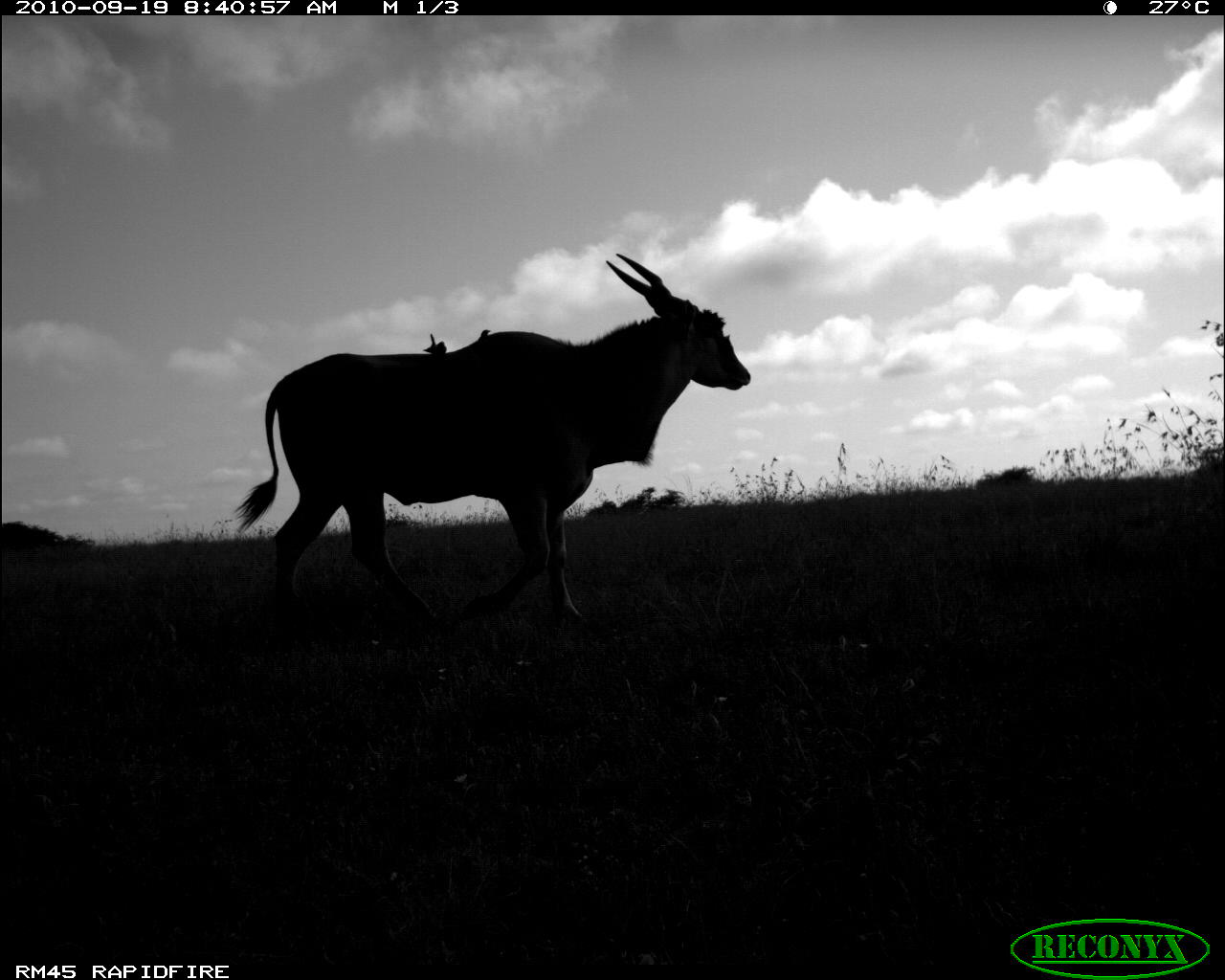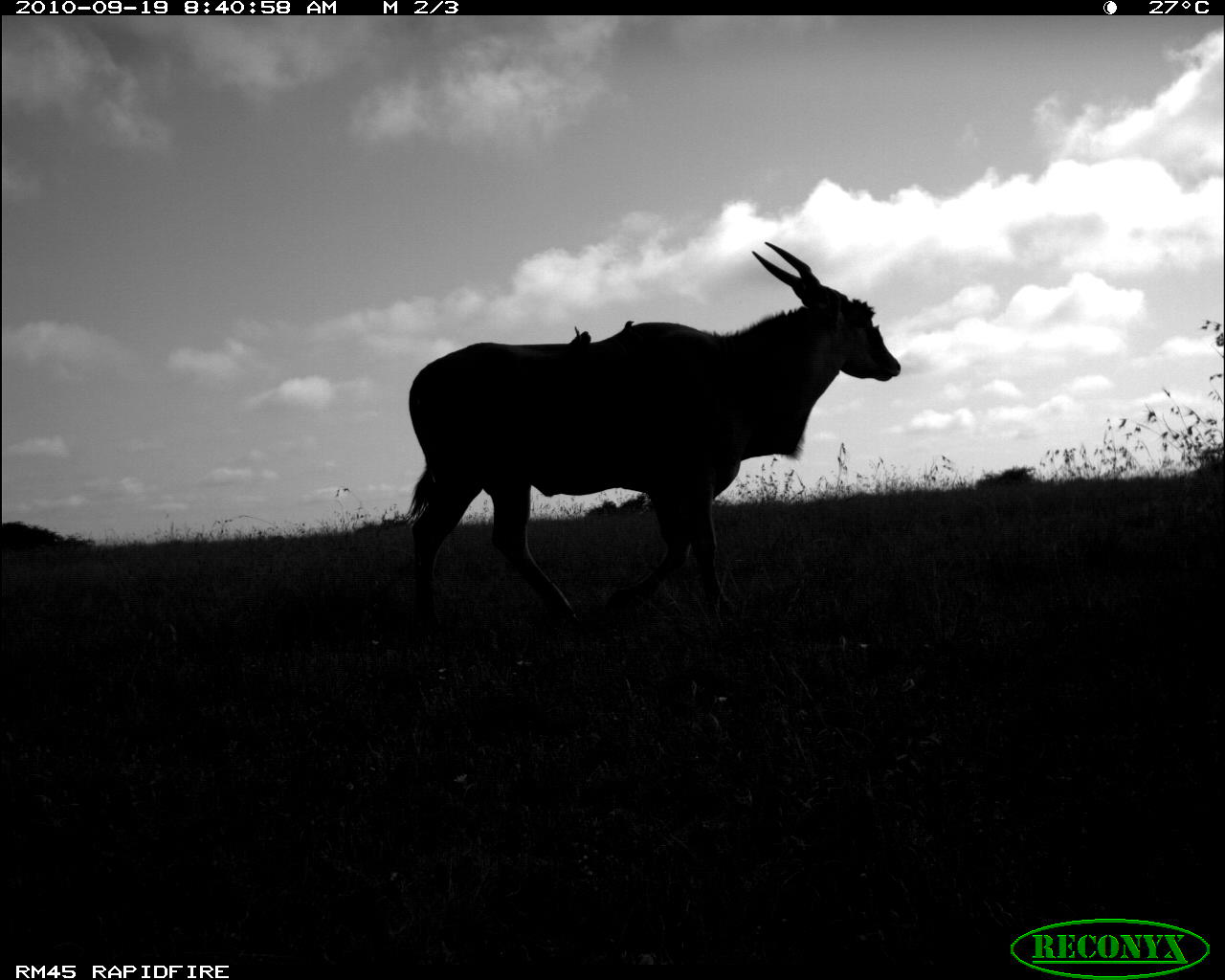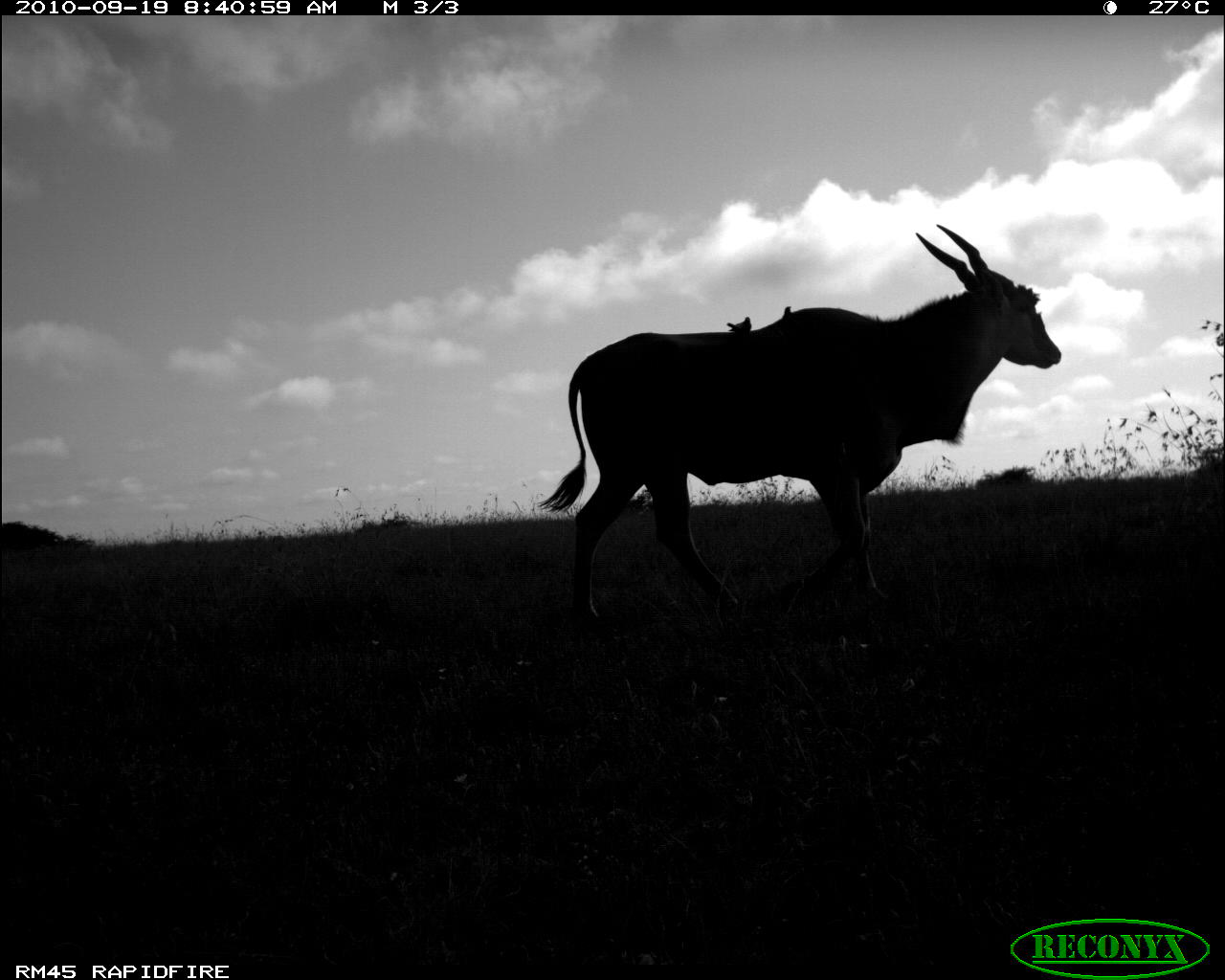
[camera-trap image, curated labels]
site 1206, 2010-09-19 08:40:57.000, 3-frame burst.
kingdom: Animalia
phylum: Chordata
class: Mammalia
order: Artiodactyla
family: Bovidae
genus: Tragelaphus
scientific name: Tragelaphus oryx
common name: eland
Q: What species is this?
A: Tragelaphus oryx (eland).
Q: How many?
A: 1.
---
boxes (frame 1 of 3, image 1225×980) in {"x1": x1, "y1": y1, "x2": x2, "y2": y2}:
tragelaphus oryx: {"x1": 233, "y1": 251, "x2": 750, "y2": 630}; {"x1": 423, "y1": 334, "x2": 447, "y2": 356}; {"x1": 478, "y1": 329, "x2": 491, "y2": 346}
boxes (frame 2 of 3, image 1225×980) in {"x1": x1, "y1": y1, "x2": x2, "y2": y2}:
tragelaphus oryx: {"x1": 399, "y1": 240, "x2": 902, "y2": 633}; {"x1": 568, "y1": 327, "x2": 590, "y2": 345}; {"x1": 621, "y1": 320, "x2": 635, "y2": 337}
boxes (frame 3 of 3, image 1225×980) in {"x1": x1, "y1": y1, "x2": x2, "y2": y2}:
tragelaphus oryx: {"x1": 537, "y1": 224, "x2": 1063, "y2": 628}; {"x1": 726, "y1": 316, "x2": 752, "y2": 334}; {"x1": 781, "y1": 306, "x2": 794, "y2": 322}